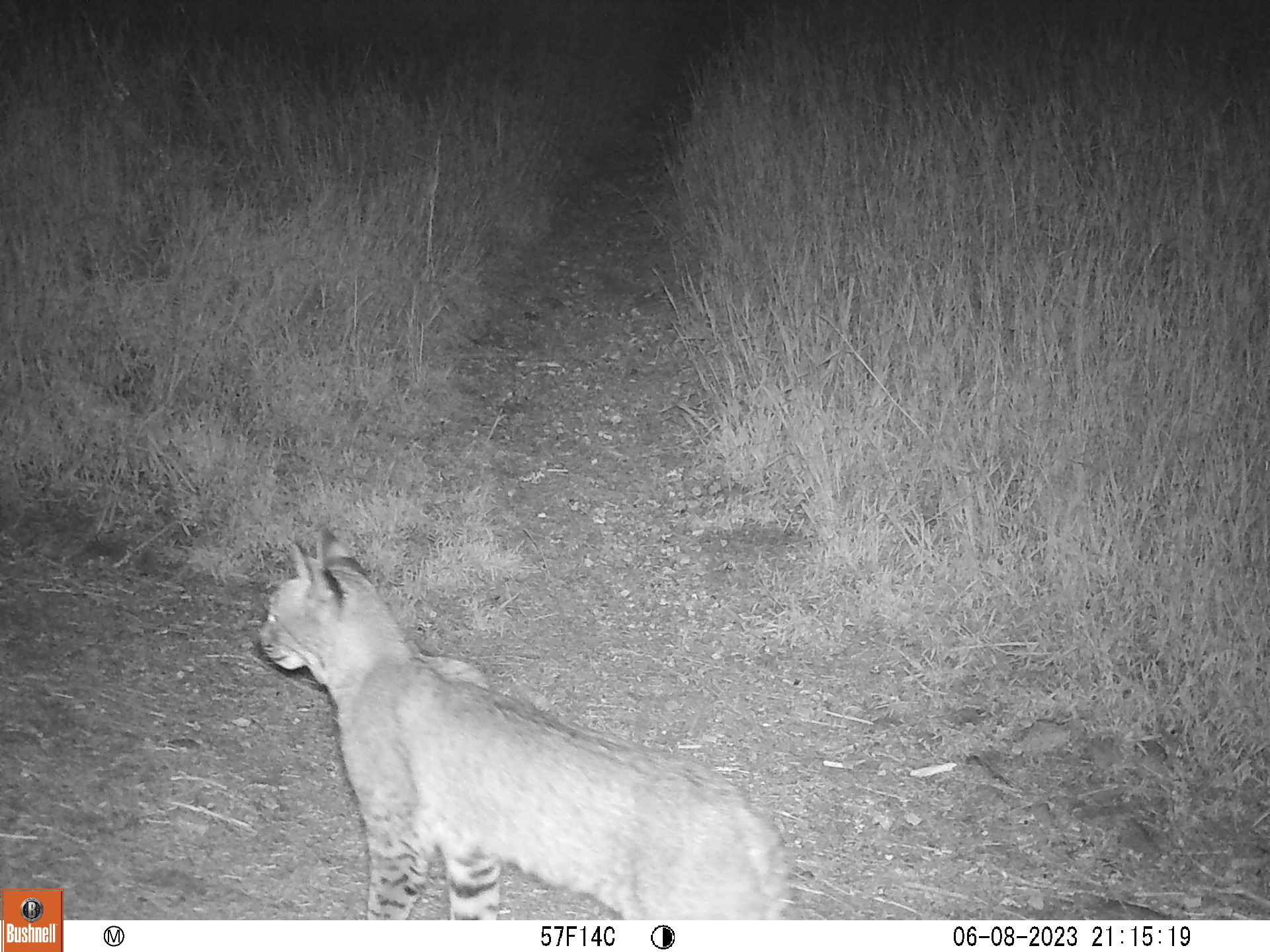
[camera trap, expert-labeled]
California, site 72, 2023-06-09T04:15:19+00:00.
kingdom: Animalia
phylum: Chordata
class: Mammalia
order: Carnivora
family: Felidae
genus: Lynx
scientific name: Lynx rufus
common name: bobcat